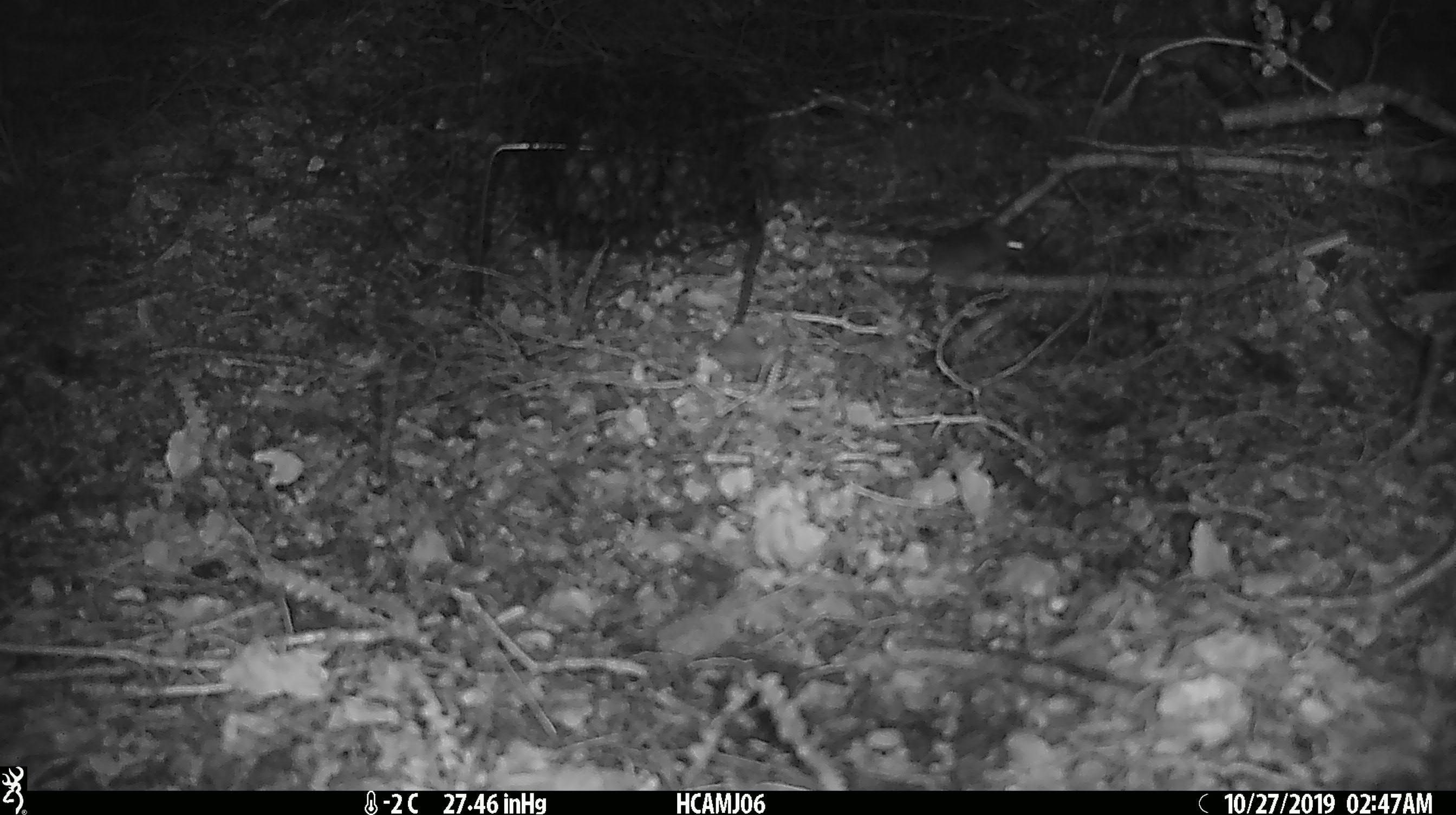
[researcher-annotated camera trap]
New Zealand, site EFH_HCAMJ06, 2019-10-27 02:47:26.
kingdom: Animalia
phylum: Chordata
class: Mammalia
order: Rodentia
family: Muridae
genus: Mus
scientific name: Mus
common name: mouse